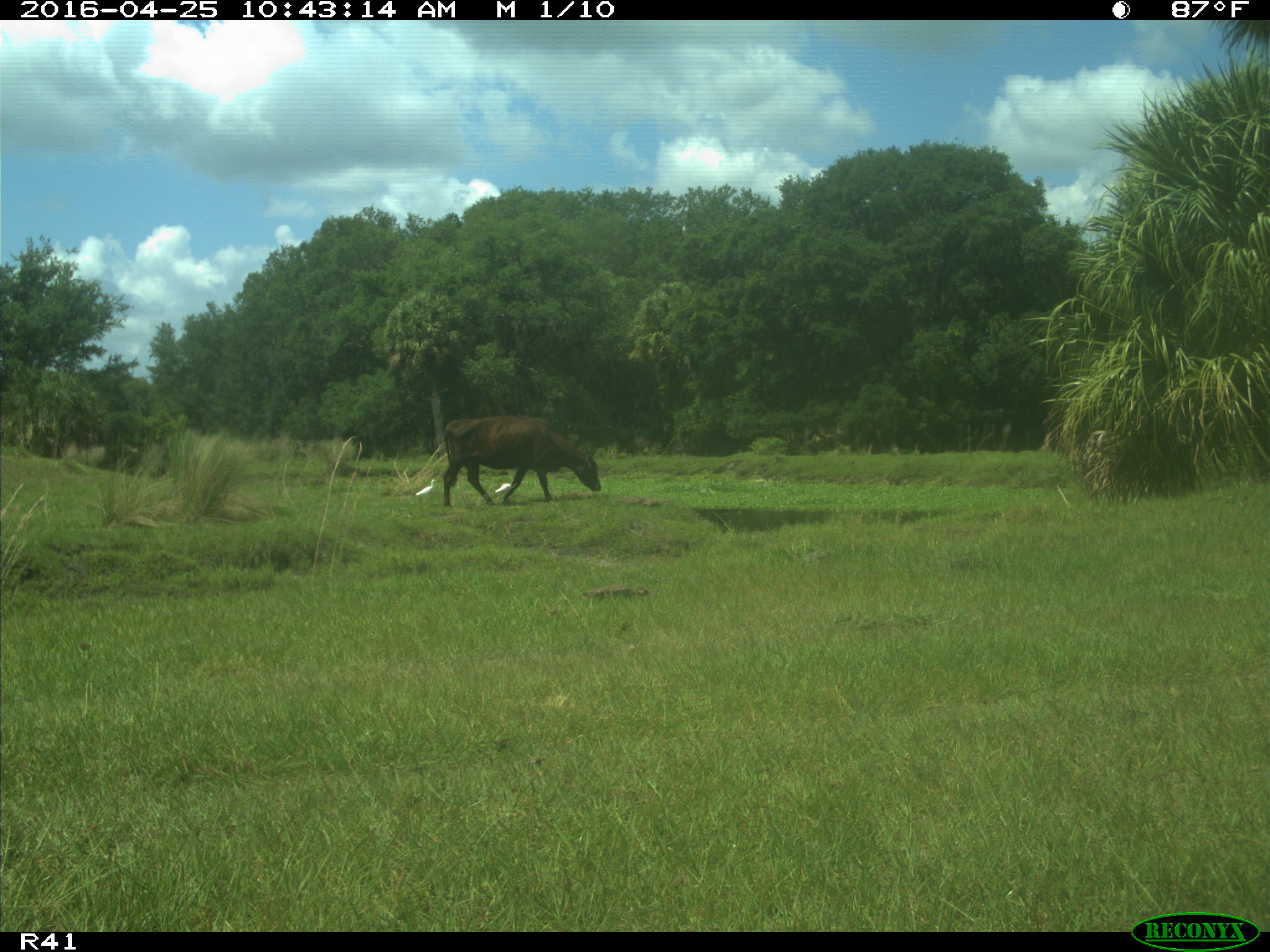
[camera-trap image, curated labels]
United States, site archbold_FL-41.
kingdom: Animalia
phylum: Chordata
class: Mammalia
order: Artiodactyla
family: Bovidae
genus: Bos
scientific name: Bos taurus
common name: domestic cow